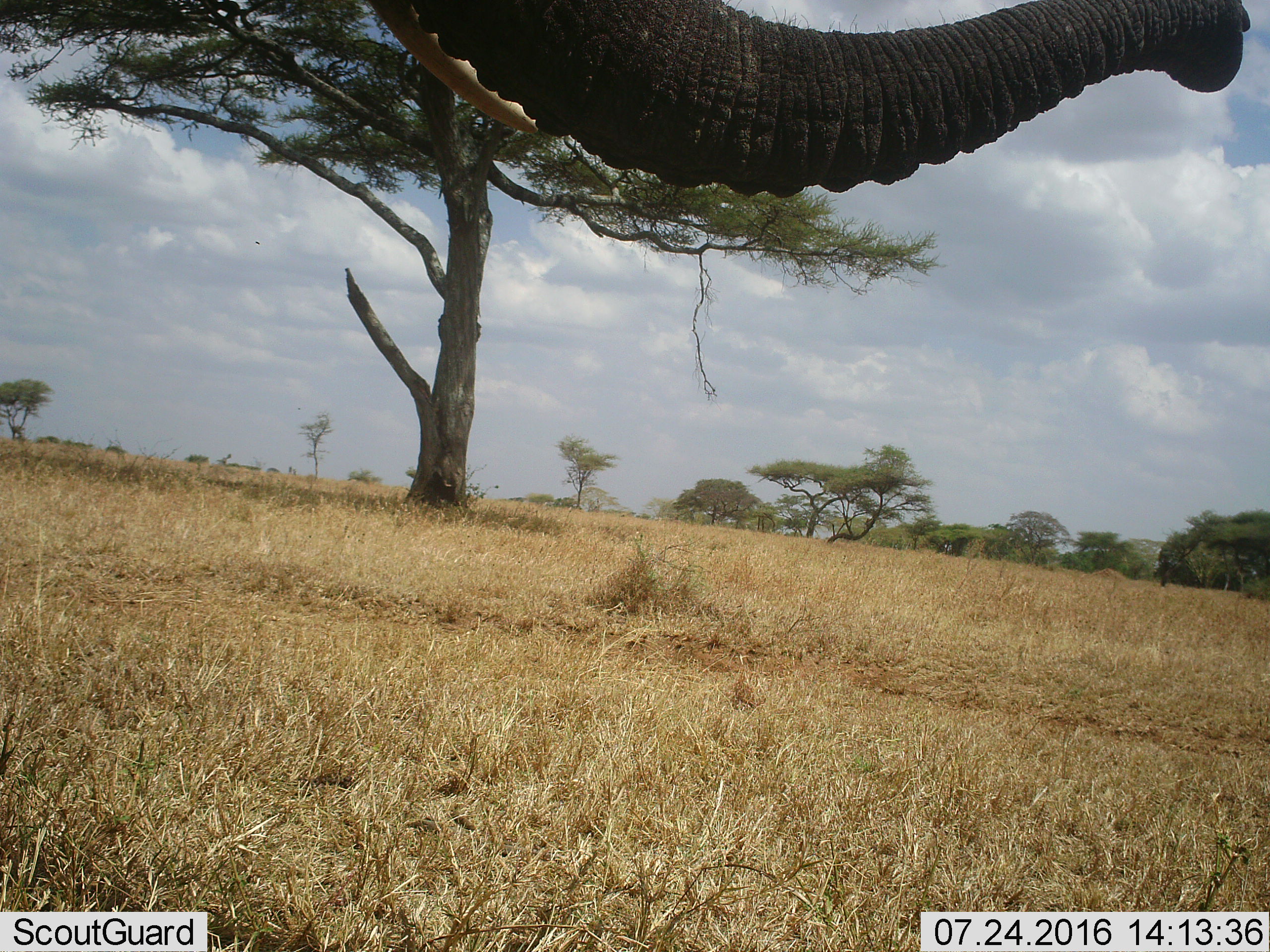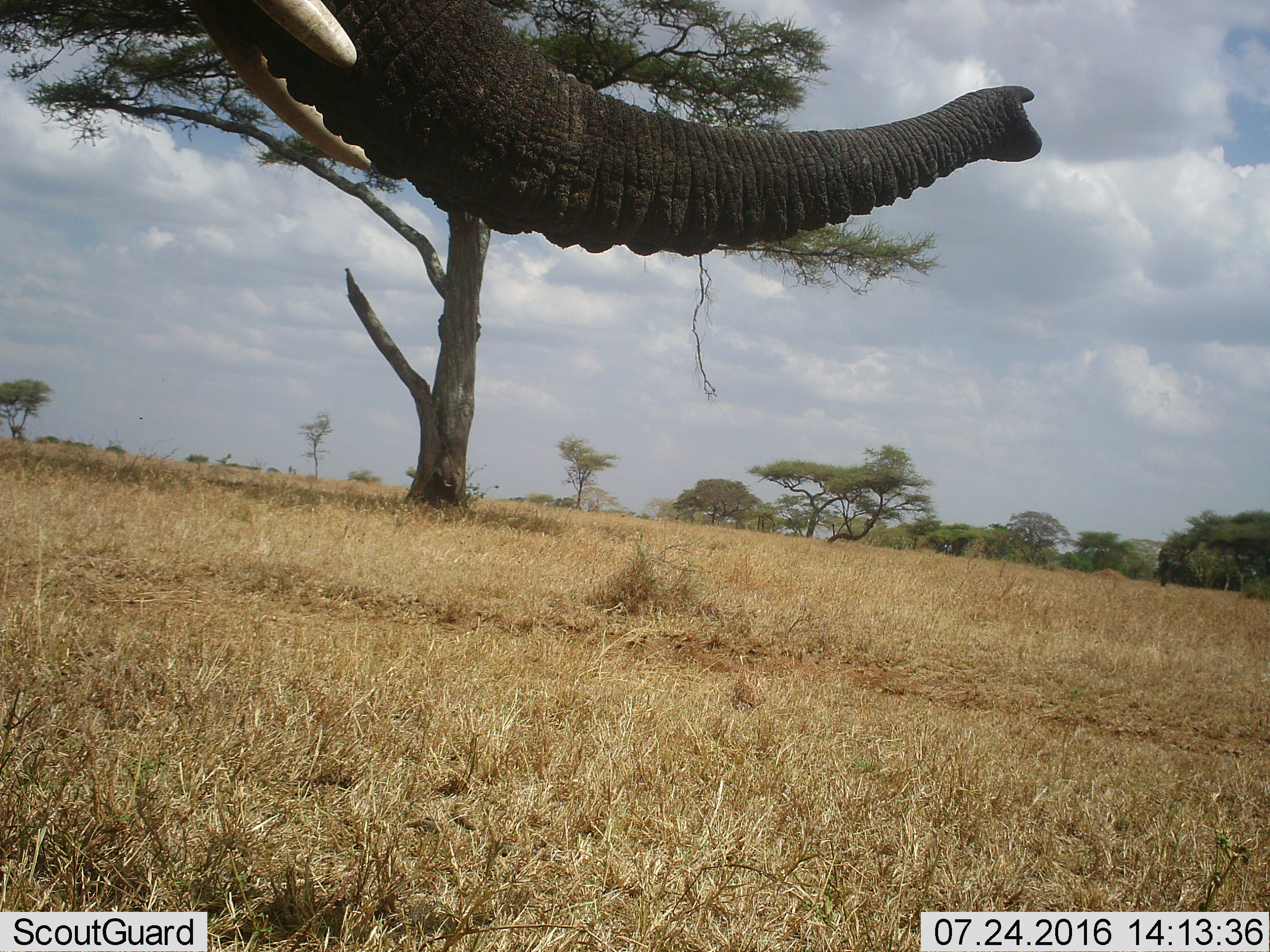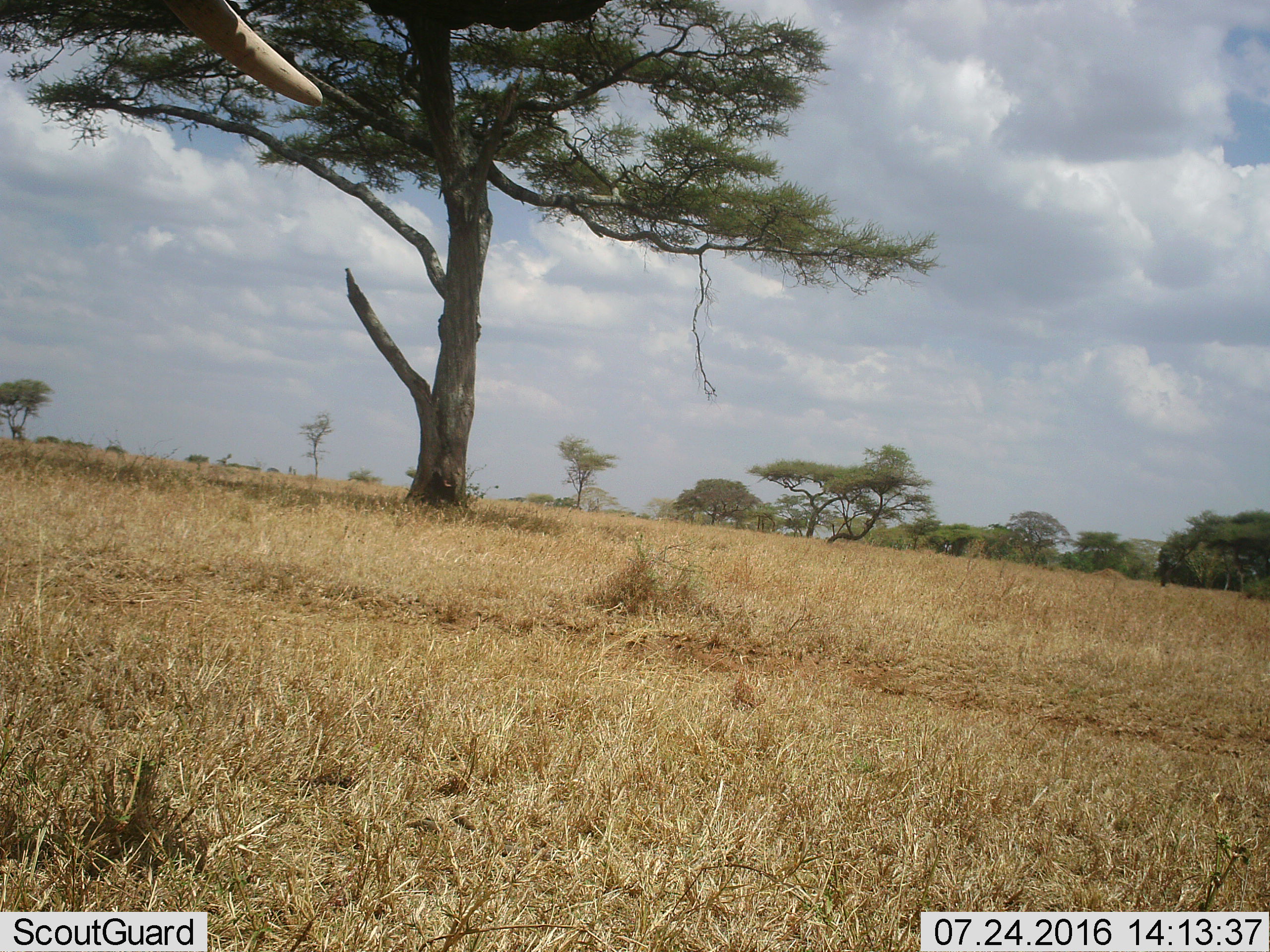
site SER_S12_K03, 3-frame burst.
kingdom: Animalia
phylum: Chordata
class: Mammalia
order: Proboscidea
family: Elephantidae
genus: Loxodonta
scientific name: Loxodonta africana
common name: african bush elephant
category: elephant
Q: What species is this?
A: Elephant (african bush elephant) (Loxodonta africana).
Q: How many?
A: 1.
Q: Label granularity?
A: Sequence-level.